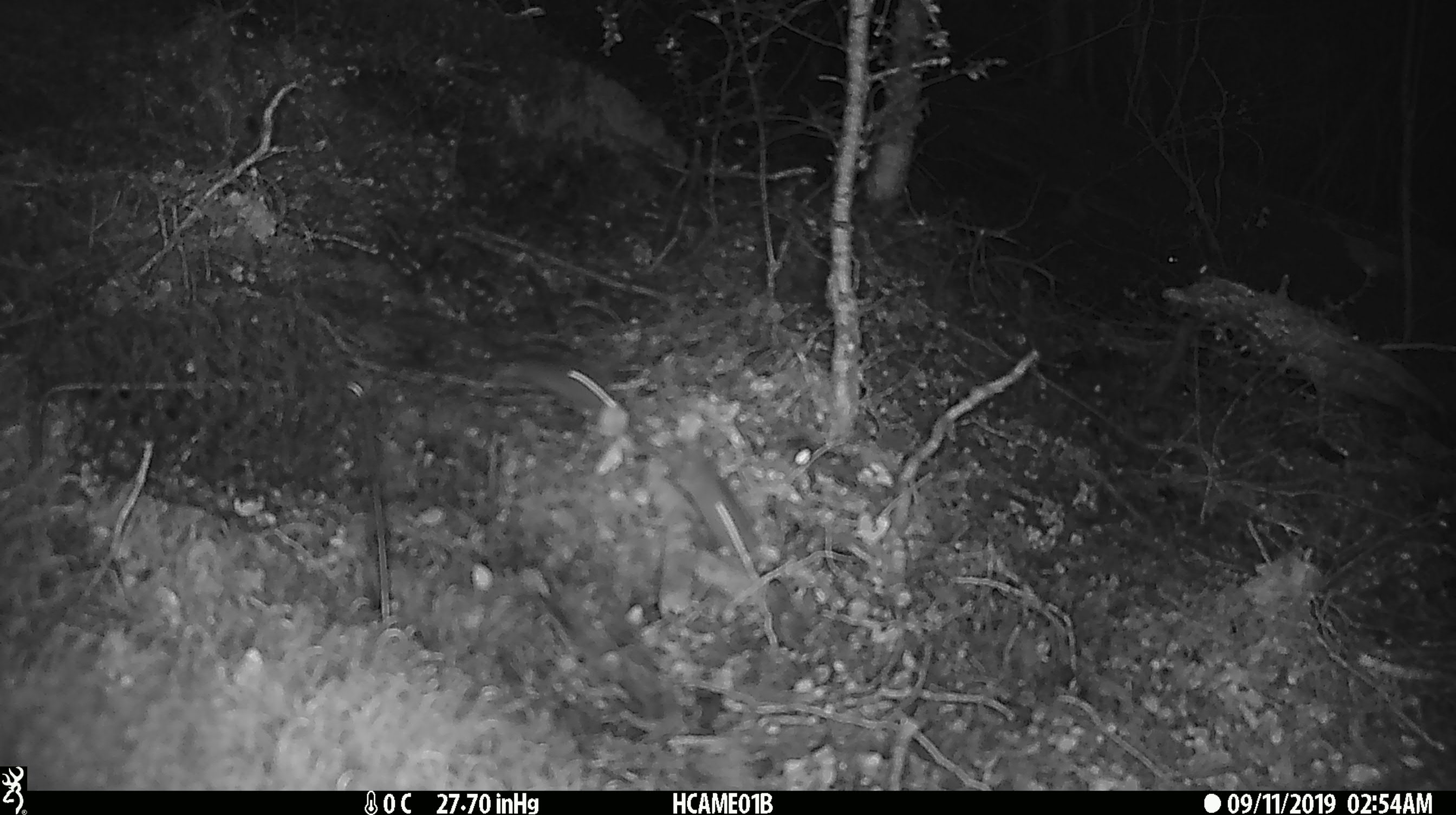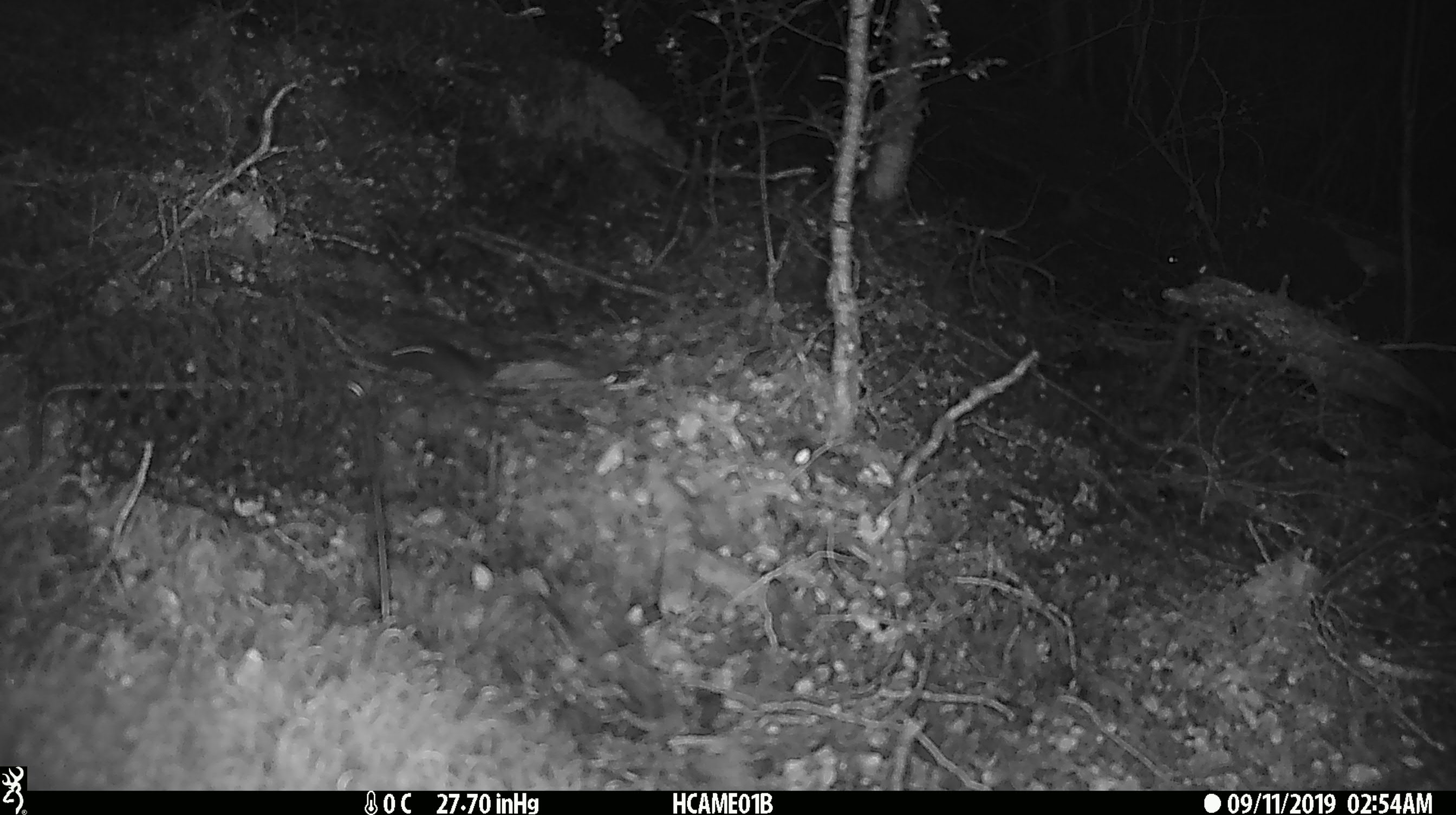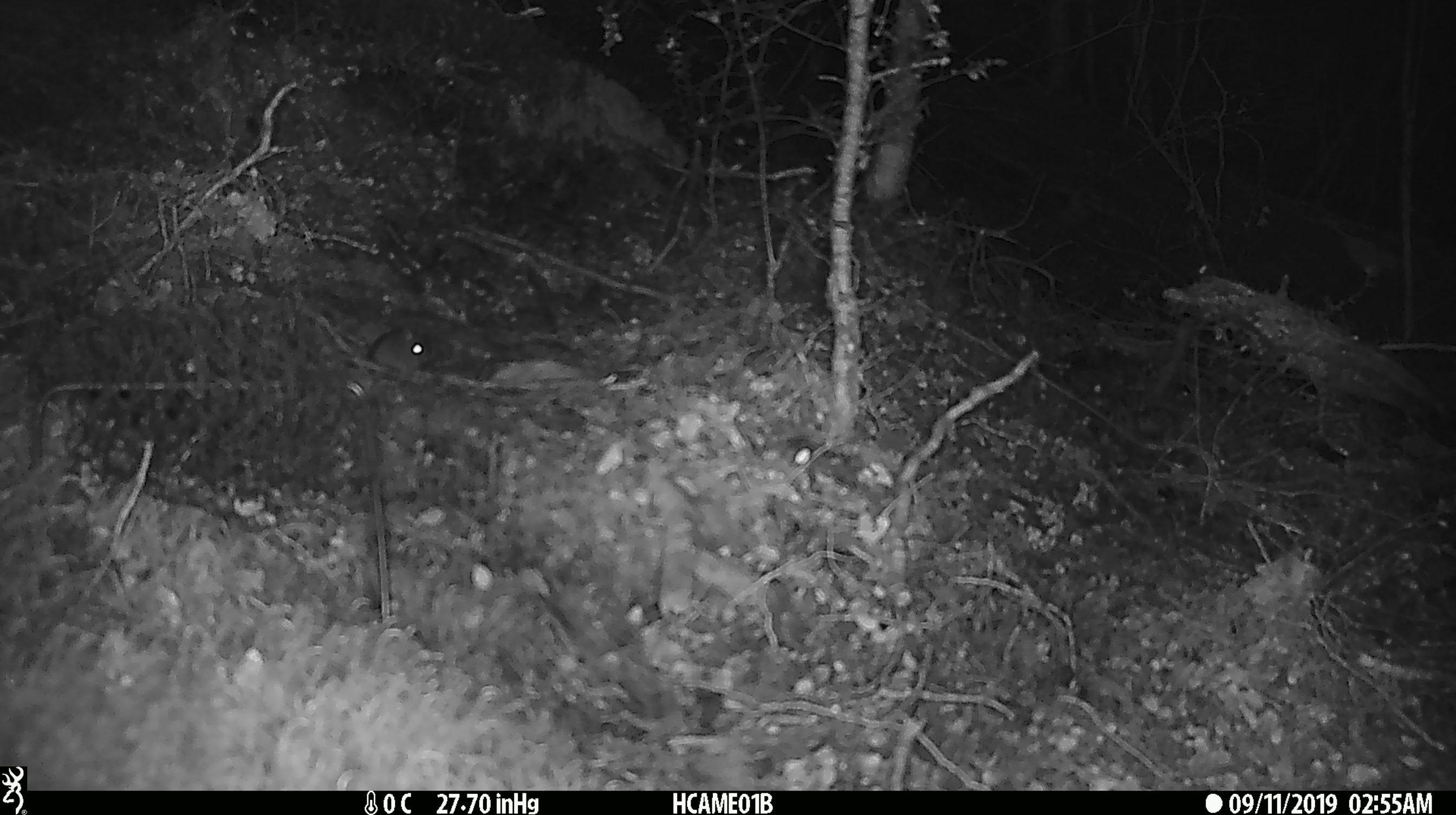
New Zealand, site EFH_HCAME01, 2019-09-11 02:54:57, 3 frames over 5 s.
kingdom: Animalia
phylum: Chordata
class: Mammalia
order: Rodentia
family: Muridae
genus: Mus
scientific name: Mus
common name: mouse